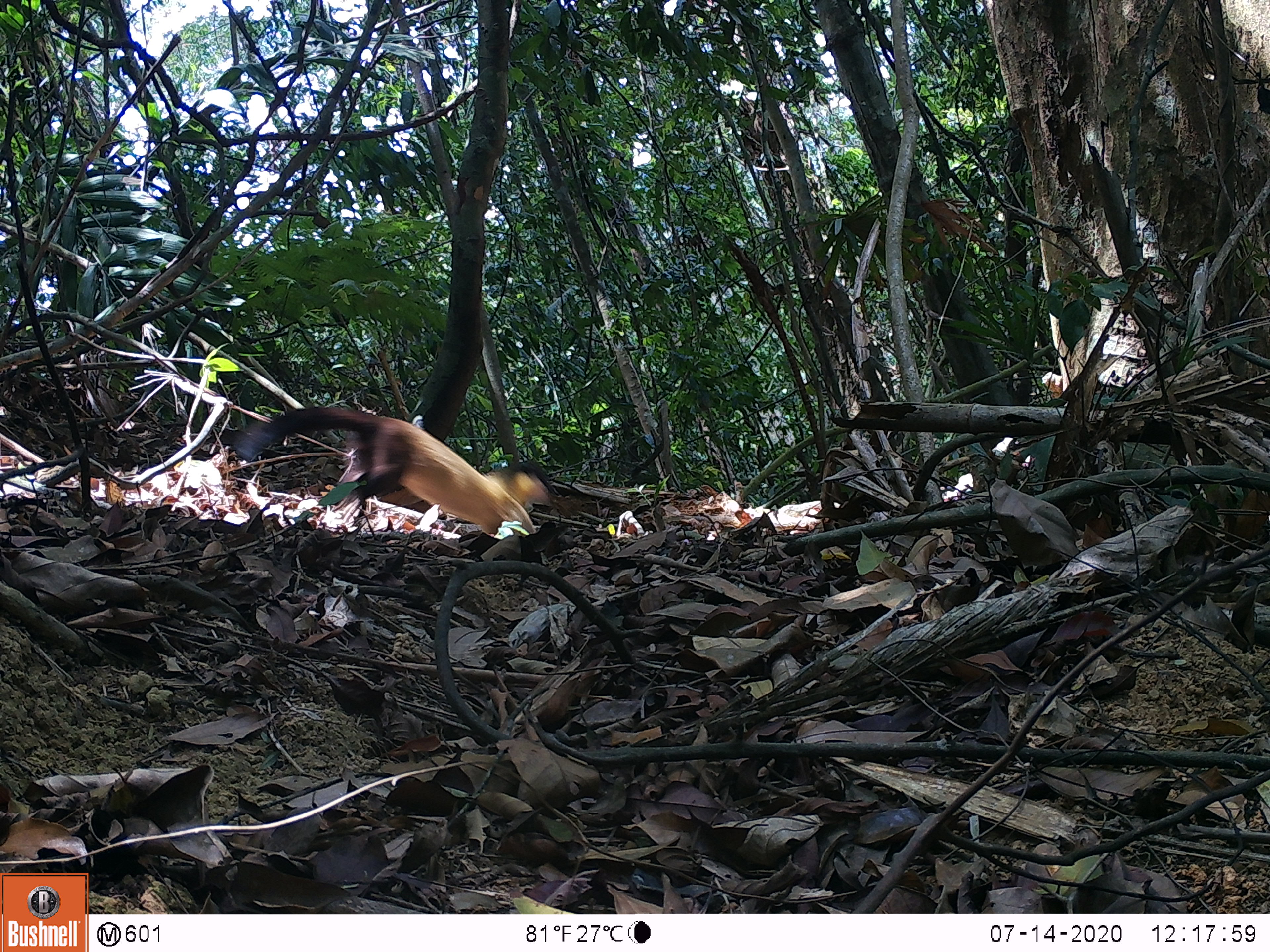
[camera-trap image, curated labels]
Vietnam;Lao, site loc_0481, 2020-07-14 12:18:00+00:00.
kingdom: Animalia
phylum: Chordata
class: Mammalia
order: Carnivora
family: Mustelidae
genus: Martes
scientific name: Martes flavigula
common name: yellow-throated marten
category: yellow throated marten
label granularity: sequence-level